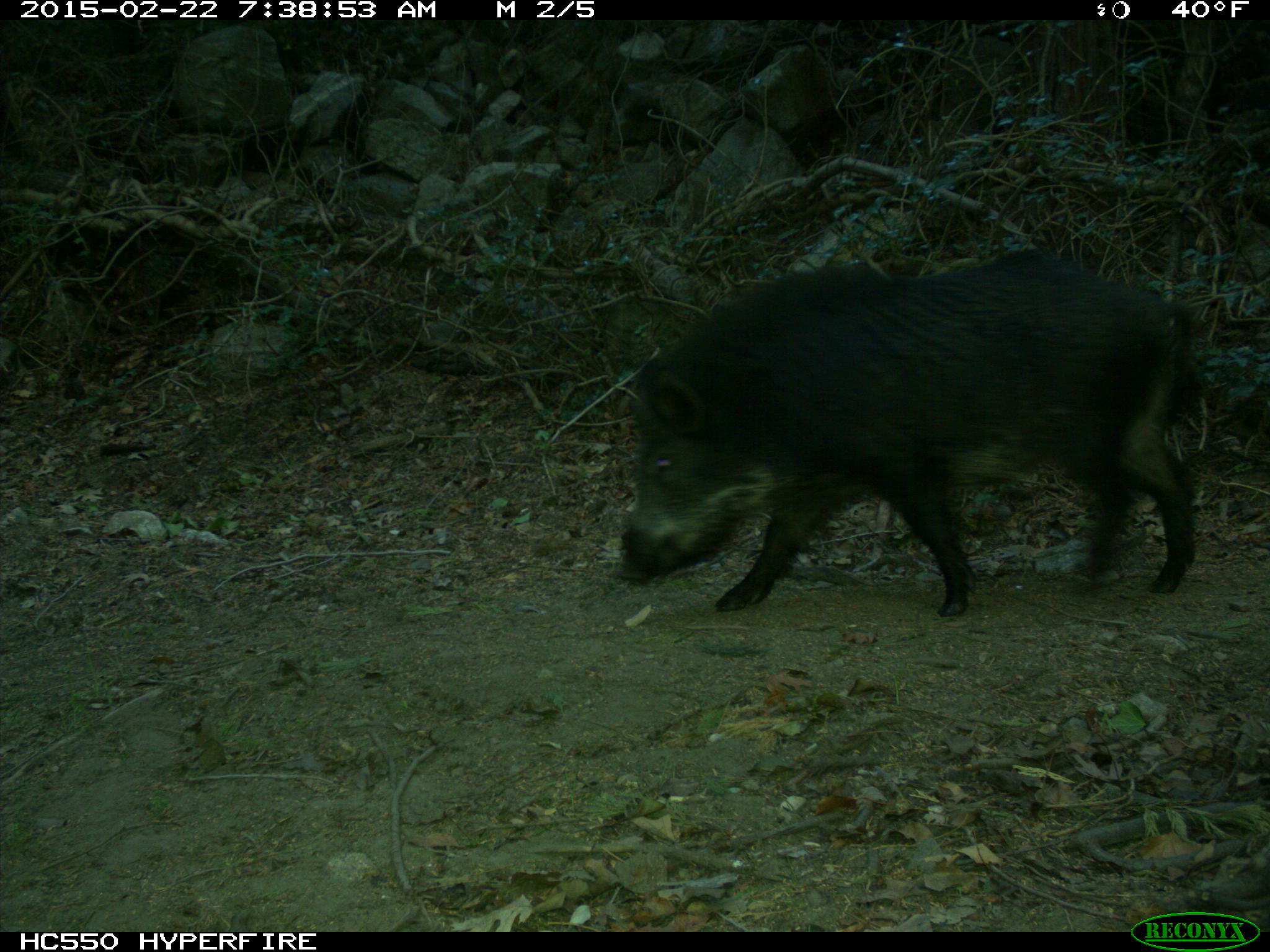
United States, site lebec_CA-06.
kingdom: Animalia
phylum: Chordata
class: Mammalia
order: Artiodactyla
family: Suidae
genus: Sus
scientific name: Sus scrofa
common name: wild boar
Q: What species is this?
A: Sus scrofa (wild boar).